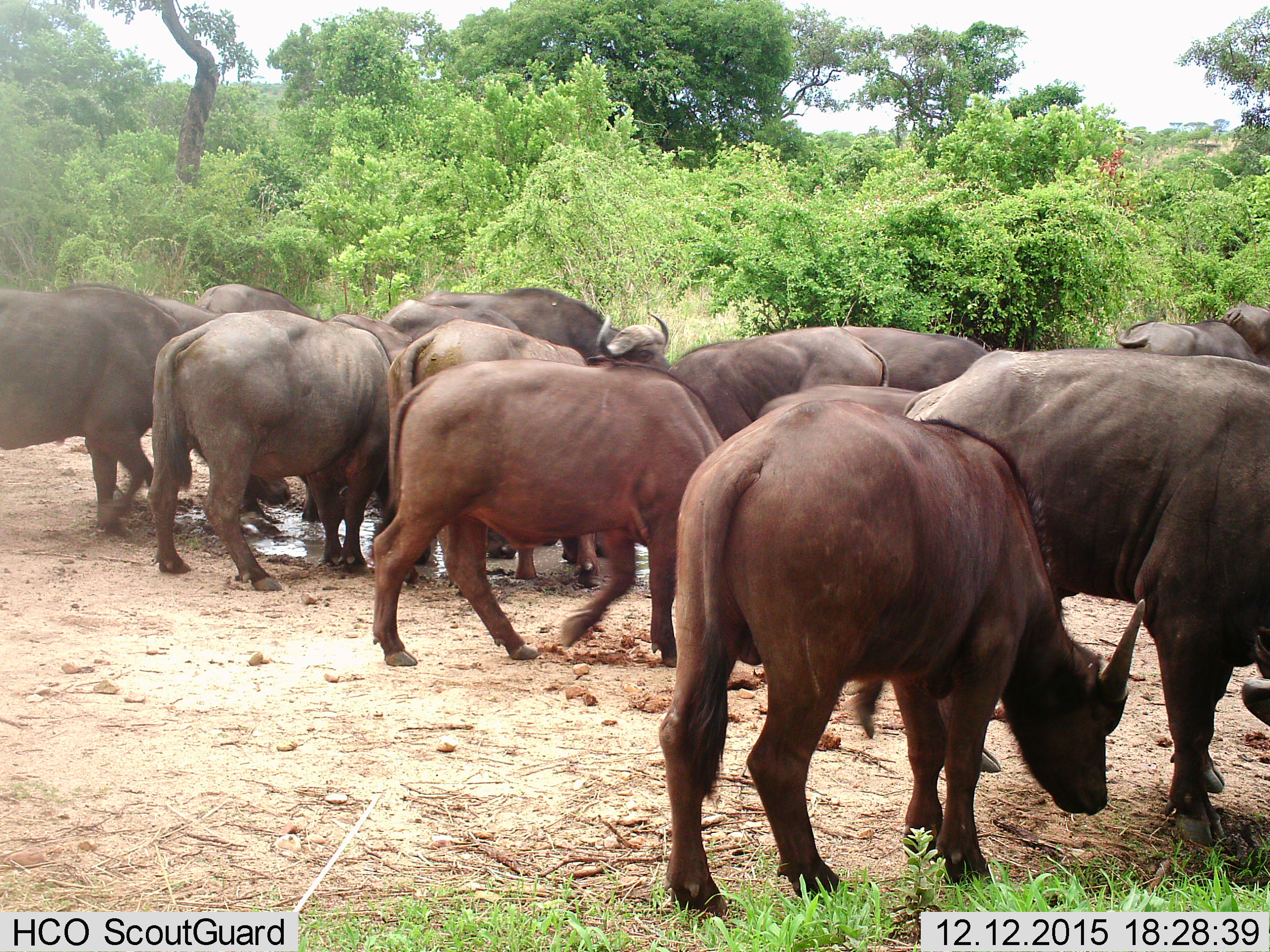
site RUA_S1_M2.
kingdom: Animalia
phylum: Chordata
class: Mammalia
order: Artiodactyla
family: Bovidae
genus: Syncerus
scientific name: Syncerus caffer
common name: african buffalo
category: buffalo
Buffalo (african buffalo) (Syncerus caffer), count 11-50. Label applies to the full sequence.